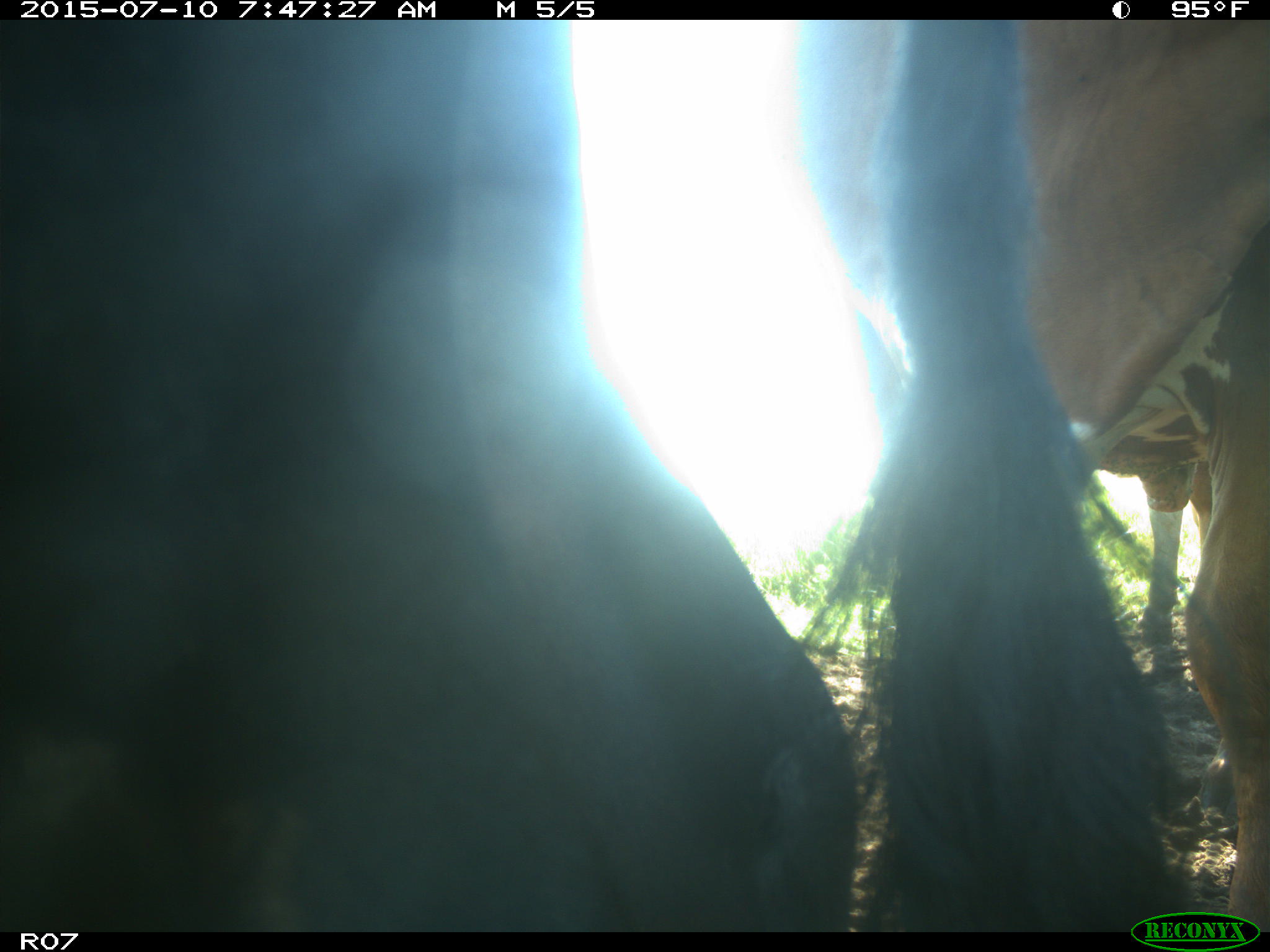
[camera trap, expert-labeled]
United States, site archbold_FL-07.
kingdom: Animalia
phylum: Chordata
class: Mammalia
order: Artiodactyla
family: Bovidae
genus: Bos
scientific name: Bos taurus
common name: domestic cow